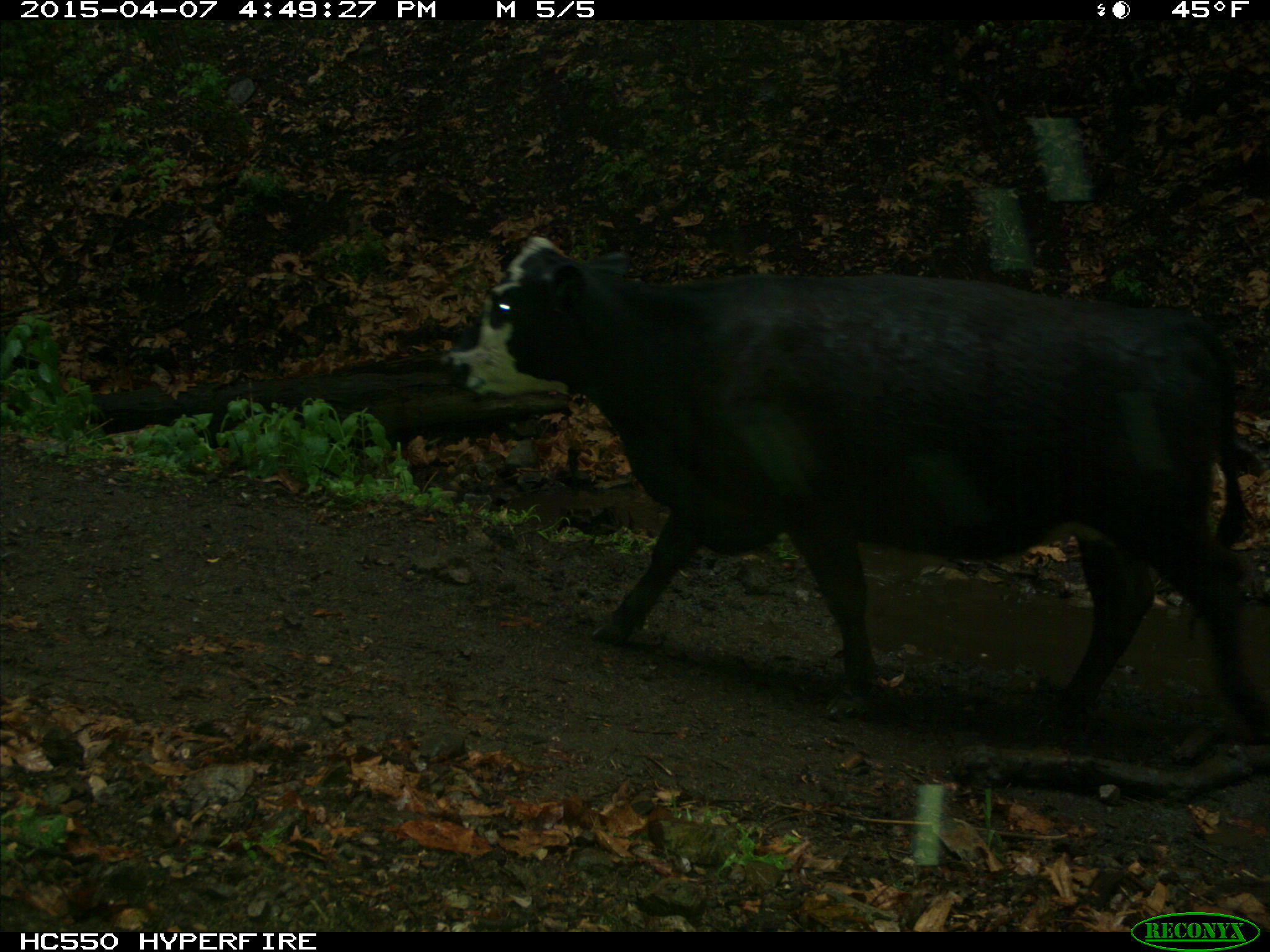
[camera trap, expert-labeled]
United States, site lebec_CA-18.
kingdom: Animalia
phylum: Chordata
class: Mammalia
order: Artiodactyla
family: Bovidae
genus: Bos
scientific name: Bos taurus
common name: domestic cow